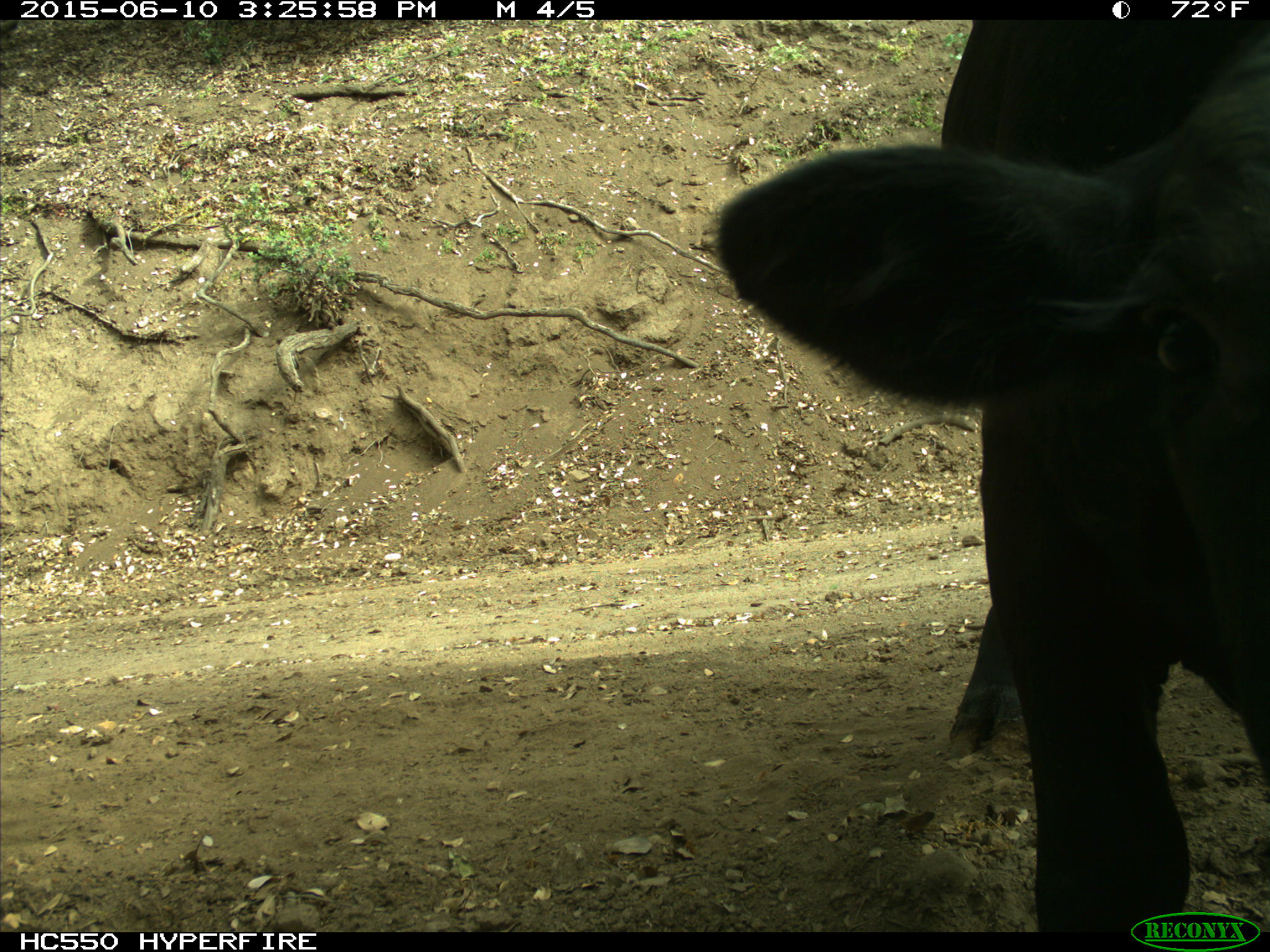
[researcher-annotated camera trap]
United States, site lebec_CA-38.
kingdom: Animalia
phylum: Chordata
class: Mammalia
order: Artiodactyla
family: Bovidae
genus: Bos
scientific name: Bos taurus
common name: domestic cow